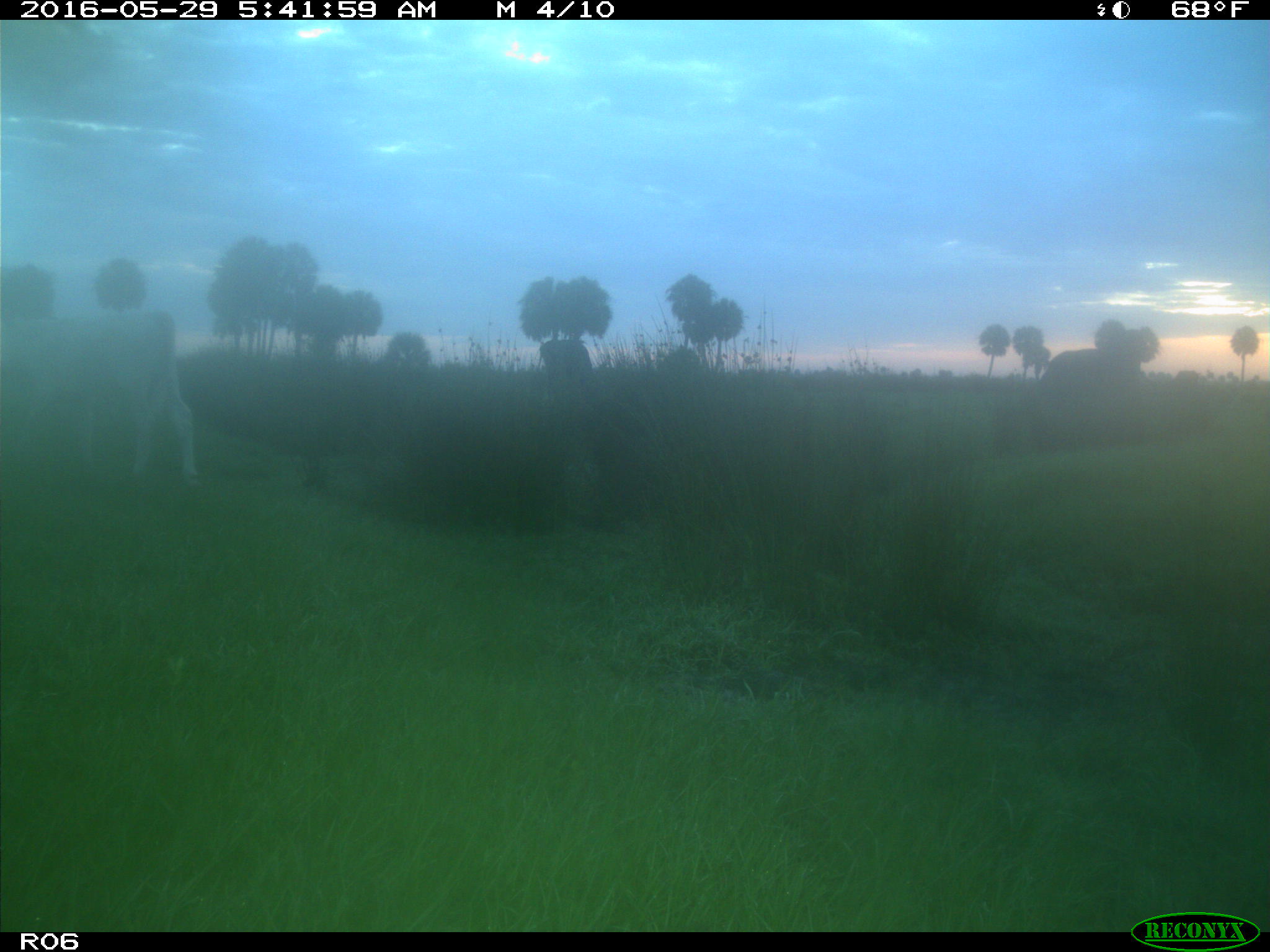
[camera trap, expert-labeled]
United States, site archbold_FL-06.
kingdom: Animalia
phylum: Chordata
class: Mammalia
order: Artiodactyla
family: Bovidae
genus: Bos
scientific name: Bos taurus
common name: domestic cow